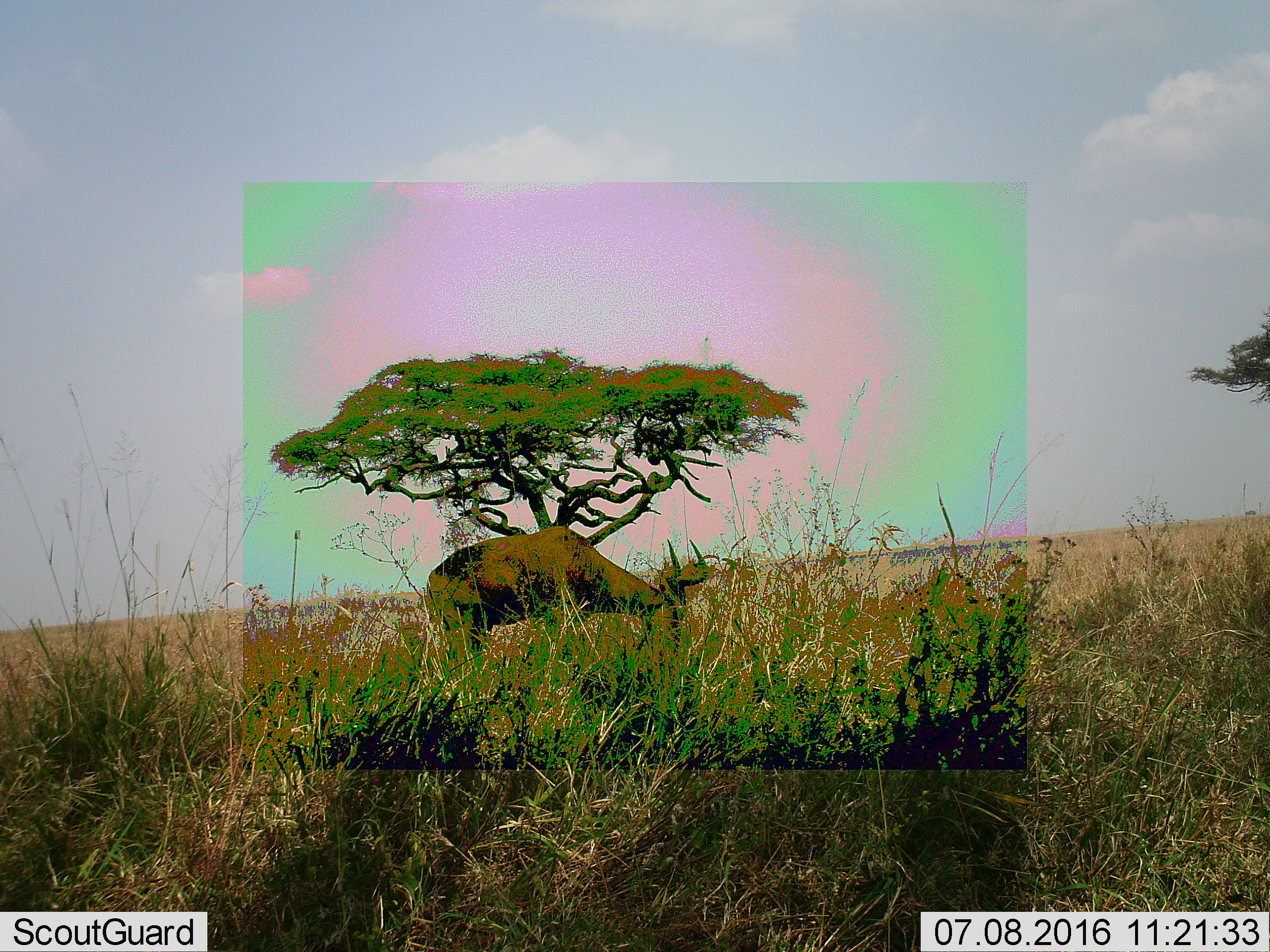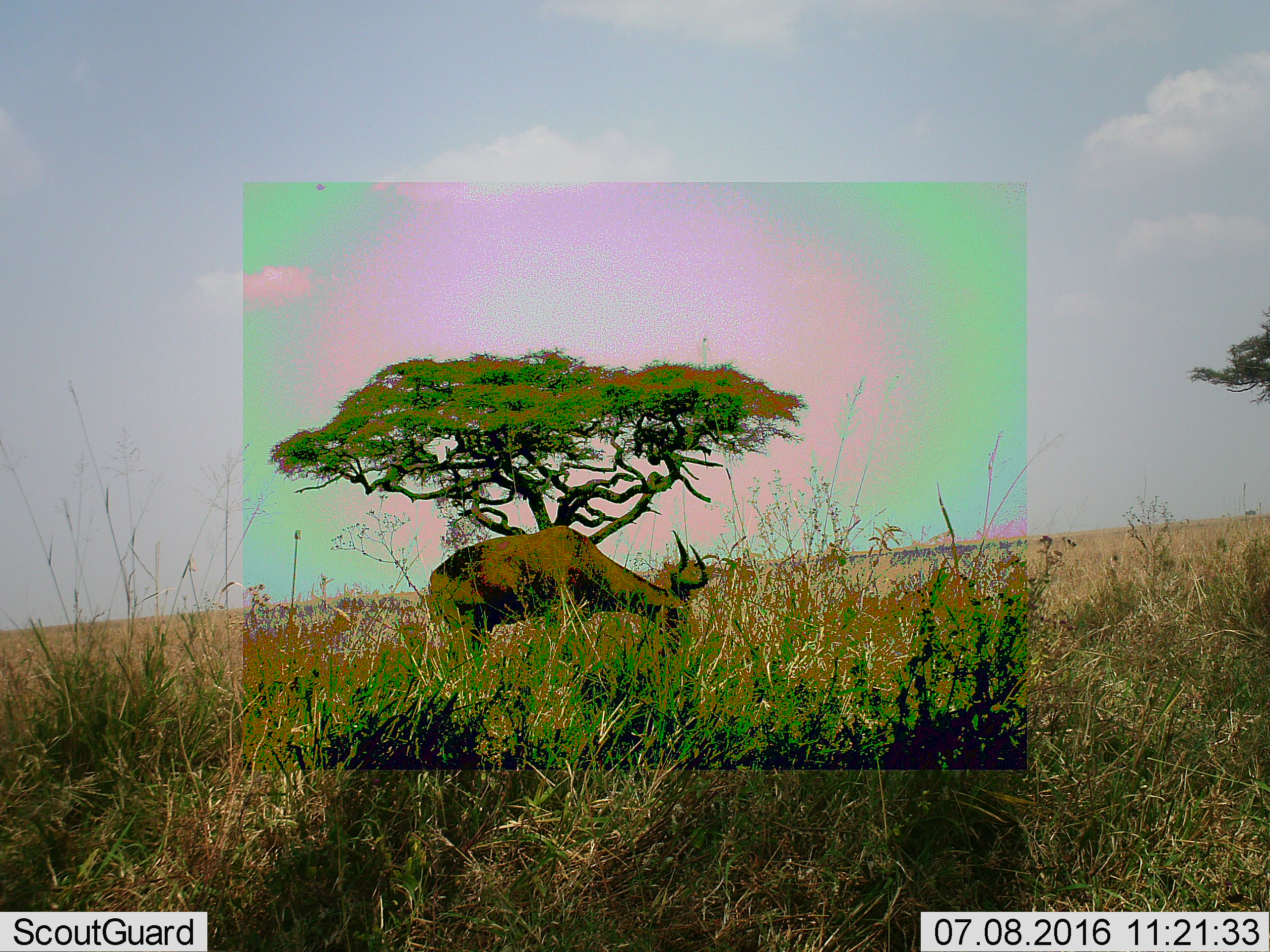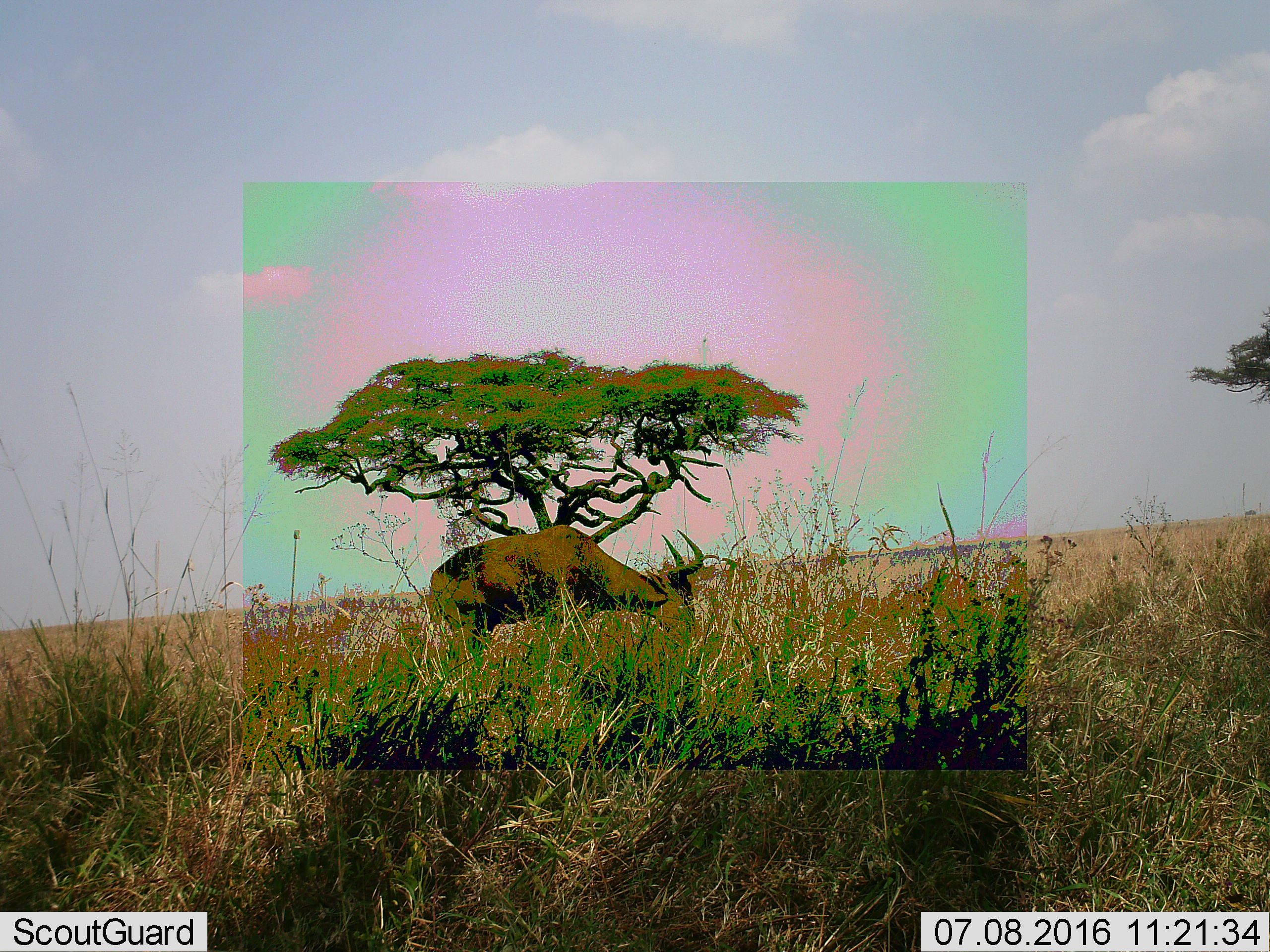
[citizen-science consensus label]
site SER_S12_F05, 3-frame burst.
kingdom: Animalia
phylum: Chordata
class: Mammalia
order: Artiodactyla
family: Bovidae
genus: Alcelaphus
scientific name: Alcelaphus buselaphus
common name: hartebeest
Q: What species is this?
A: Hartebeest (Alcelaphus buselaphus).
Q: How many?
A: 1.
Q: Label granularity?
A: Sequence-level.